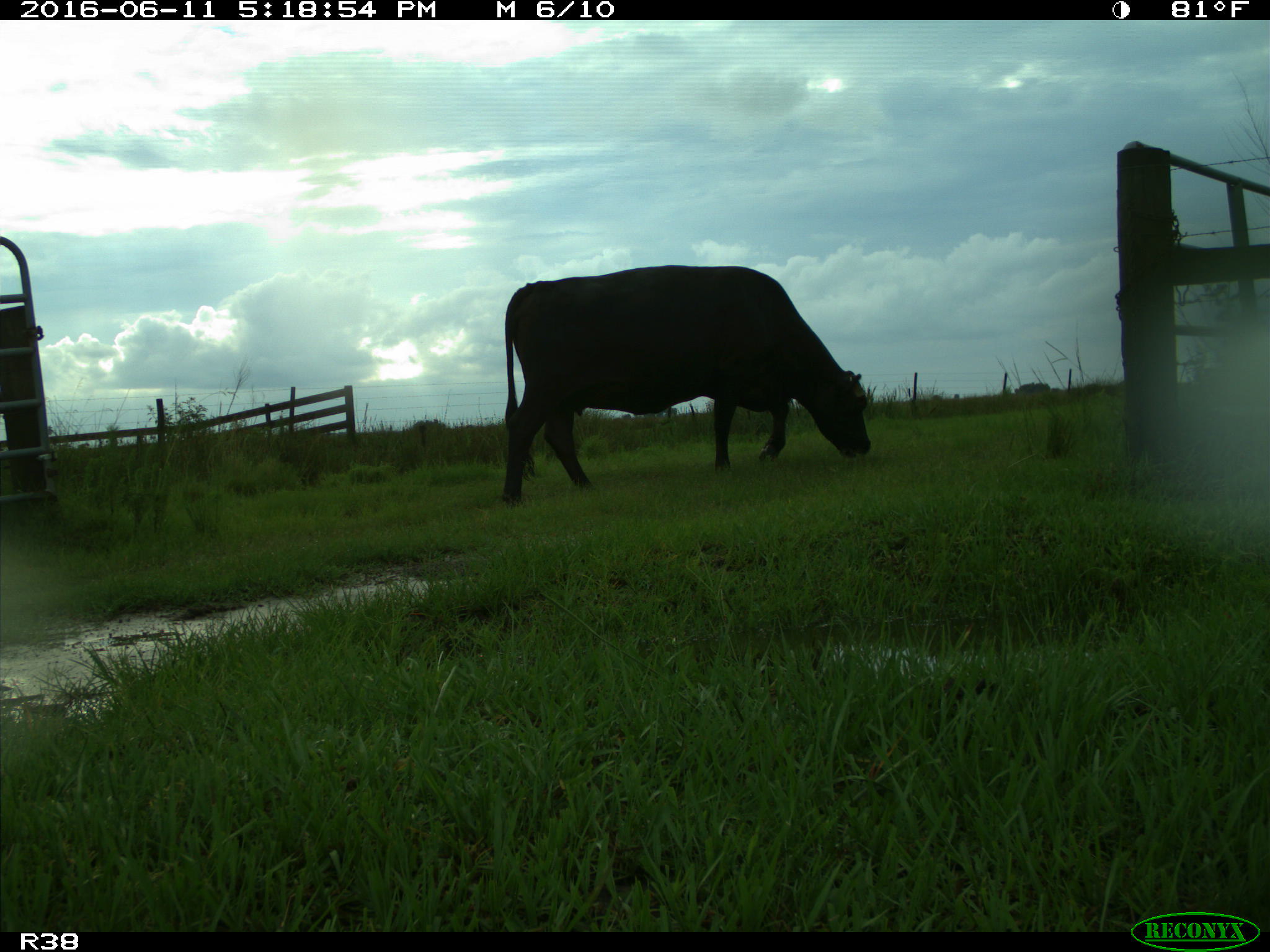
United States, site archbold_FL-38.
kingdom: Animalia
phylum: Chordata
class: Mammalia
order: Artiodactyla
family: Bovidae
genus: Bos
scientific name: Bos taurus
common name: domestic cow